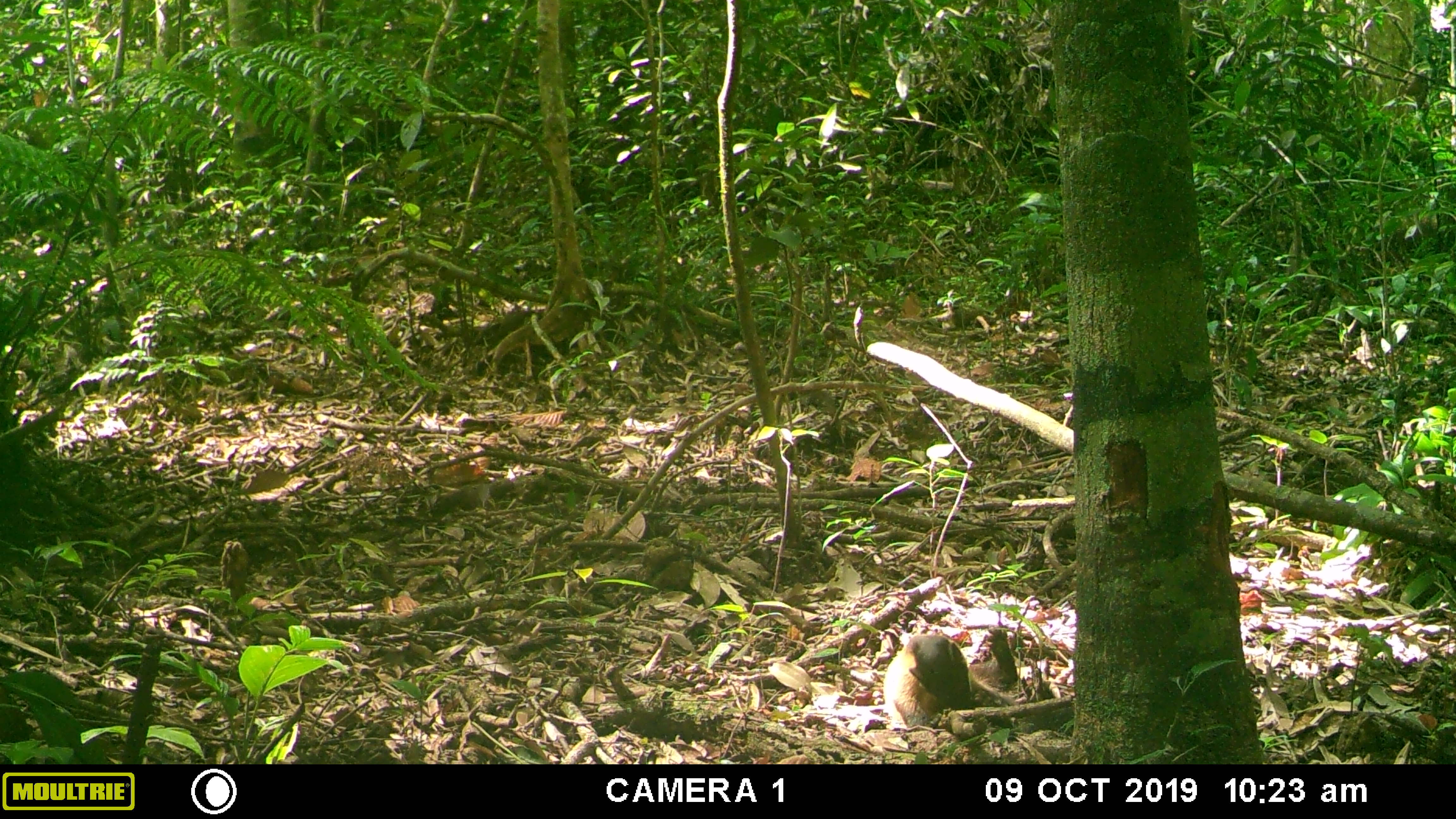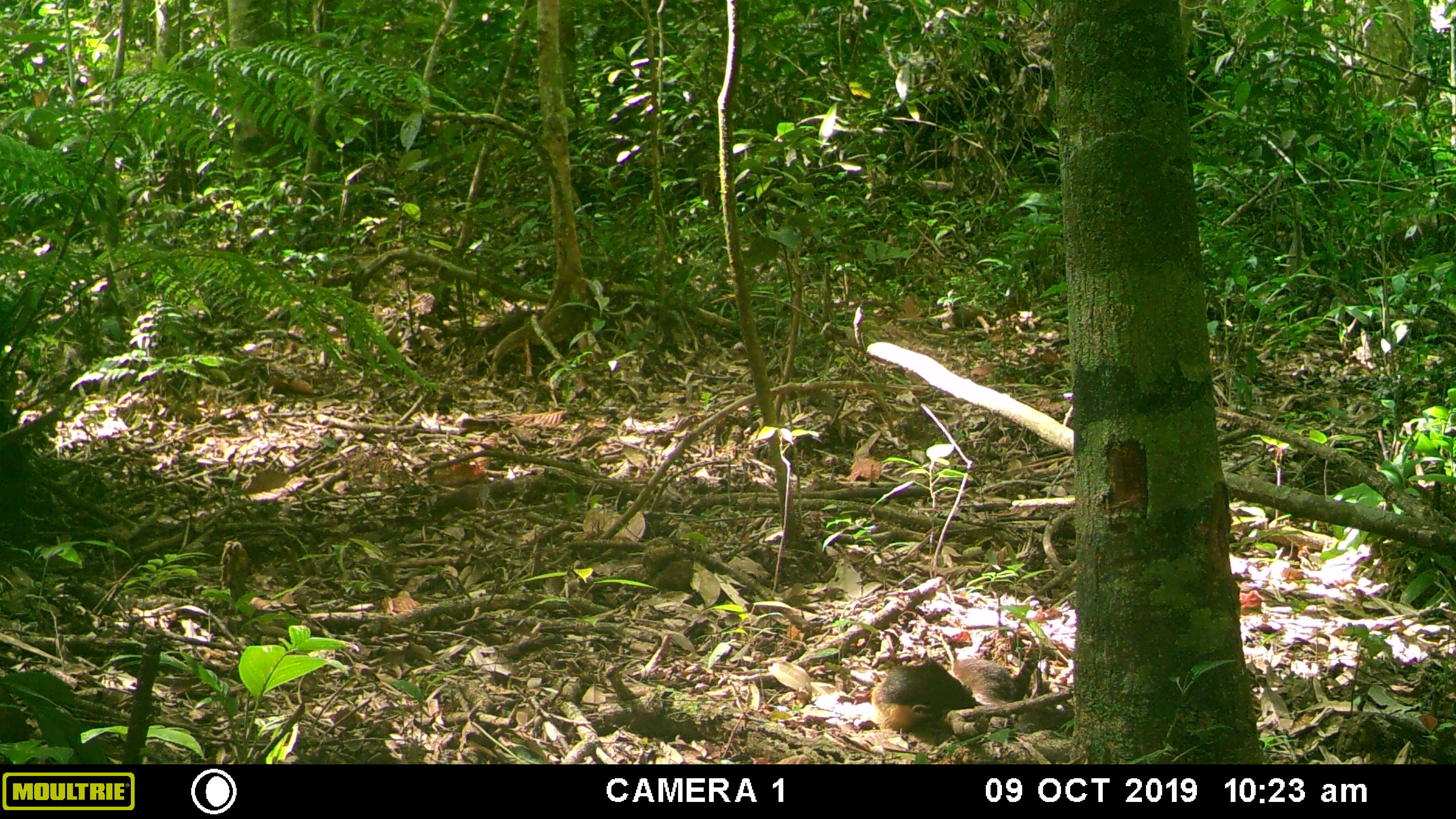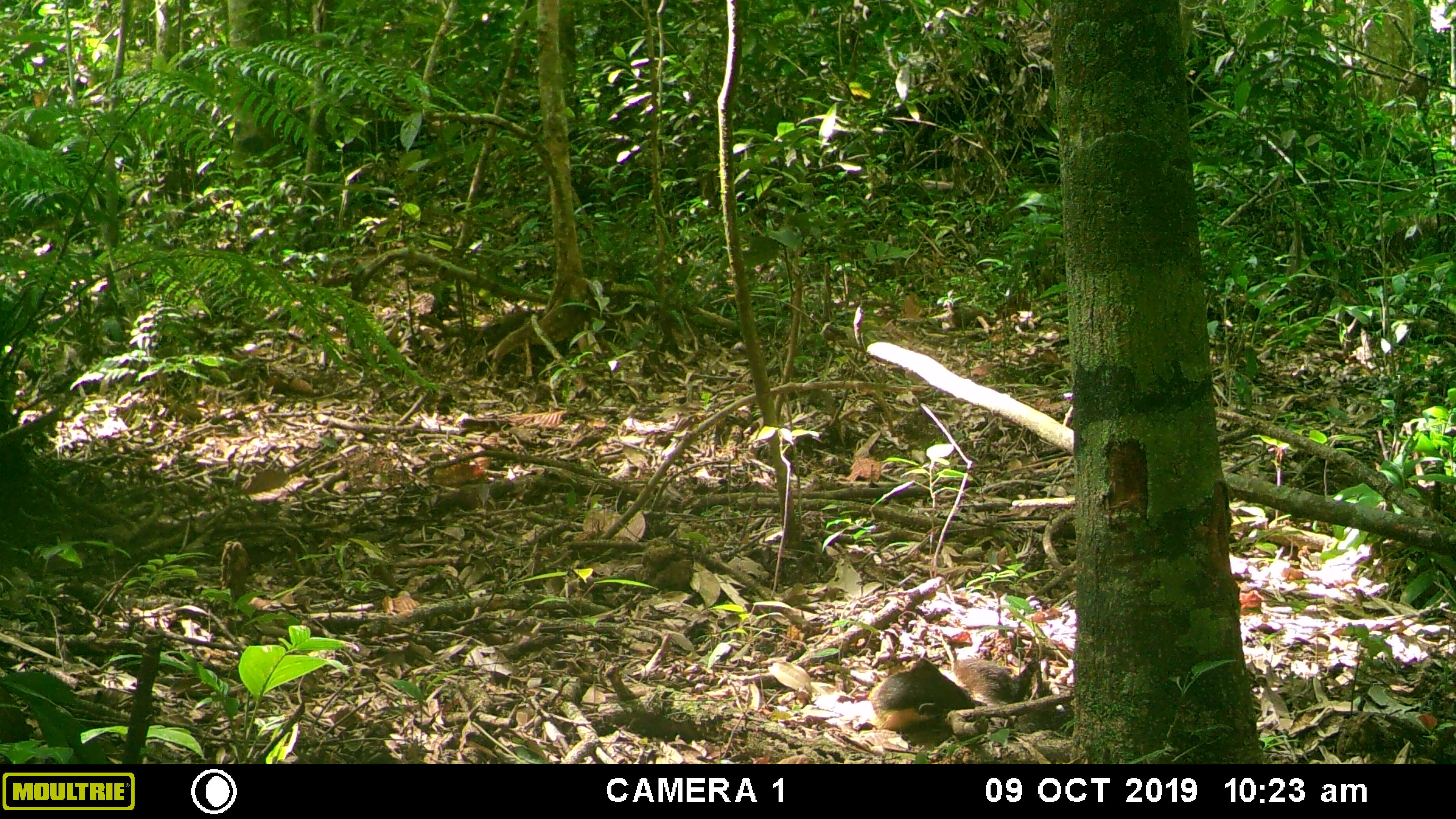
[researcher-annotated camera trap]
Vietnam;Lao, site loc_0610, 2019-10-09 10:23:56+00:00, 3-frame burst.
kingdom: Animalia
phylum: Chordata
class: Mammalia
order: Carnivora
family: Mustelidae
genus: Martes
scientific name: Martes flavigula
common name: yellow-throated marten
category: yellow throated marten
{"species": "yellow throated marten (yellow-throated marten) (Martes flavigula)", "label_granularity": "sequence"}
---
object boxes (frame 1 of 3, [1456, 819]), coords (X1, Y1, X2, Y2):
yellow throated marten: (880, 627, 1019, 732)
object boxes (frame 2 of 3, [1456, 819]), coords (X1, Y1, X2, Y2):
yellow throated marten: (869, 651, 1049, 729)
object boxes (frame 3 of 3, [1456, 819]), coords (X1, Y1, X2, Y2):
yellow throated marten: (870, 651, 1040, 737)